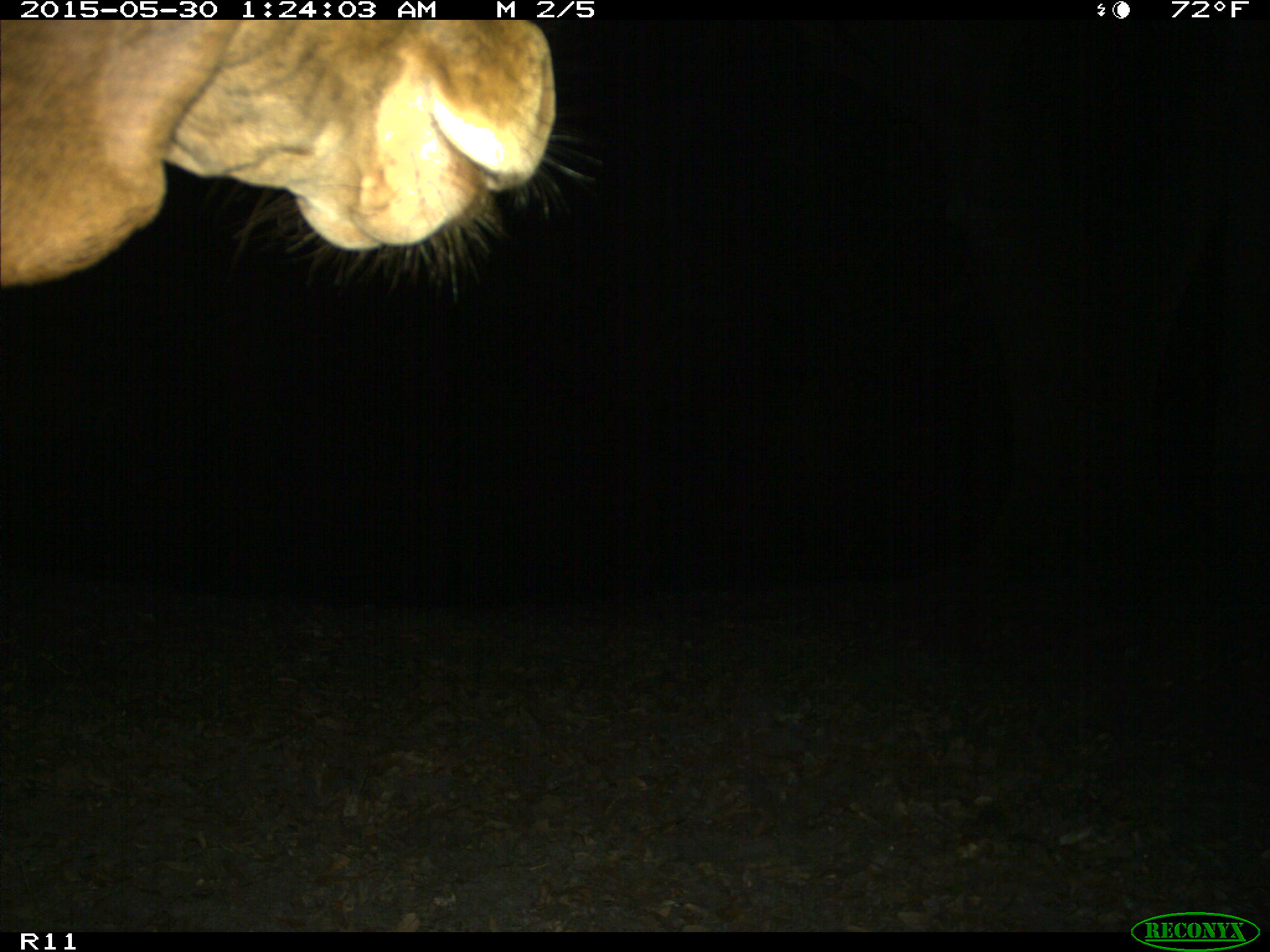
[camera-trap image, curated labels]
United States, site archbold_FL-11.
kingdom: Animalia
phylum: Chordata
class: Mammalia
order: Artiodactyla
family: Bovidae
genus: Bos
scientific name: Bos taurus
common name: domestic cow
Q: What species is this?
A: Bos taurus (domestic cow).